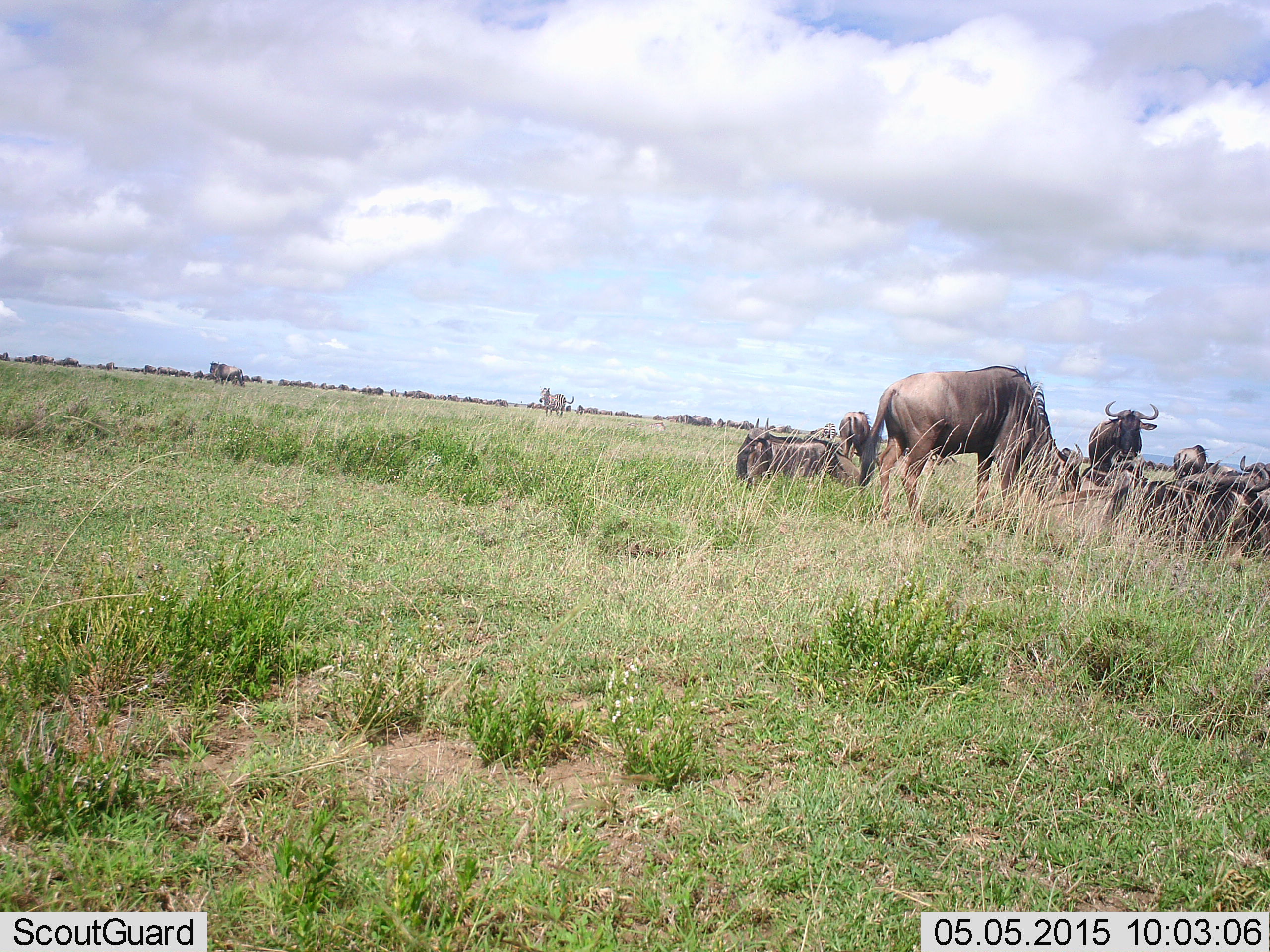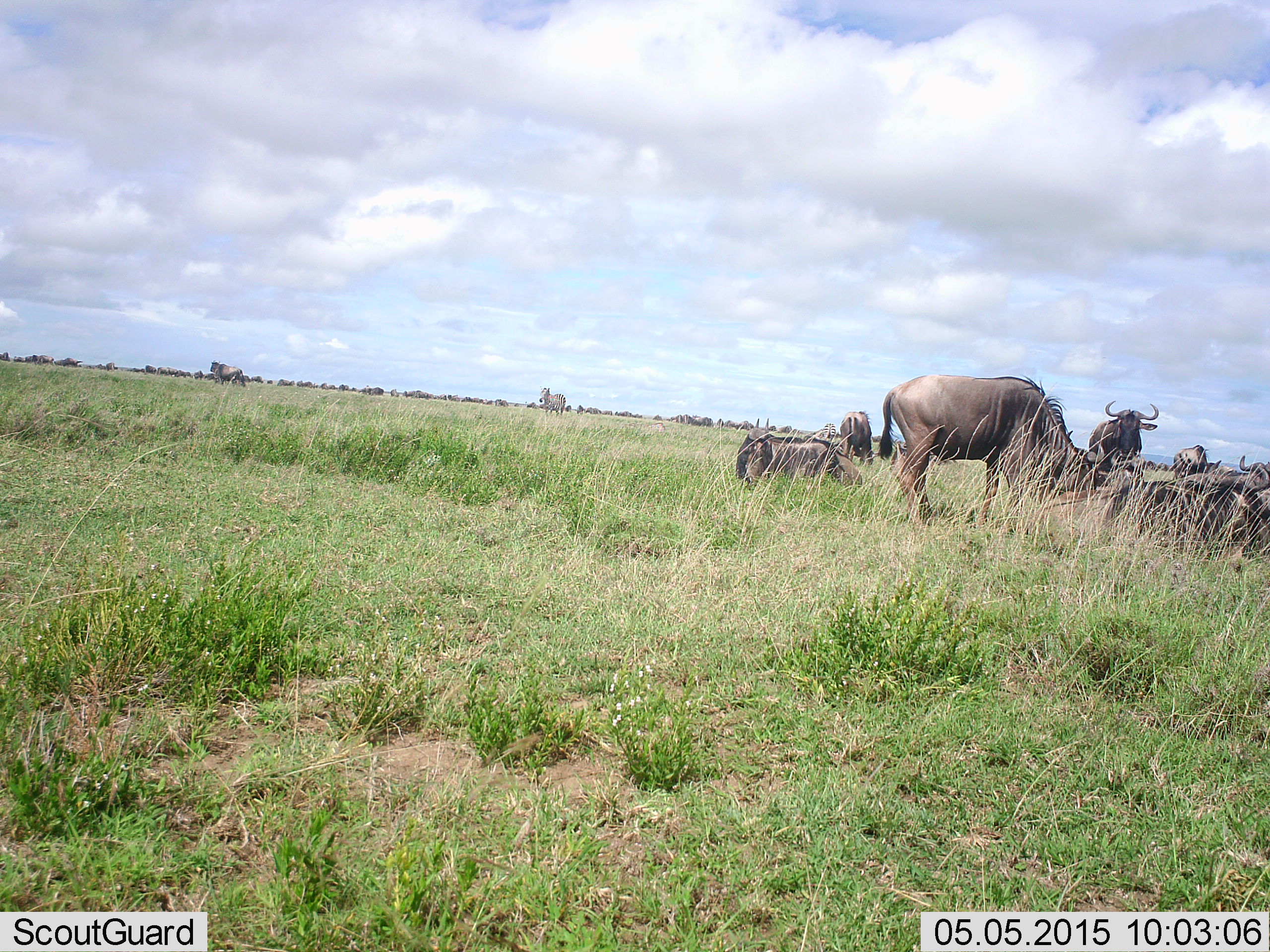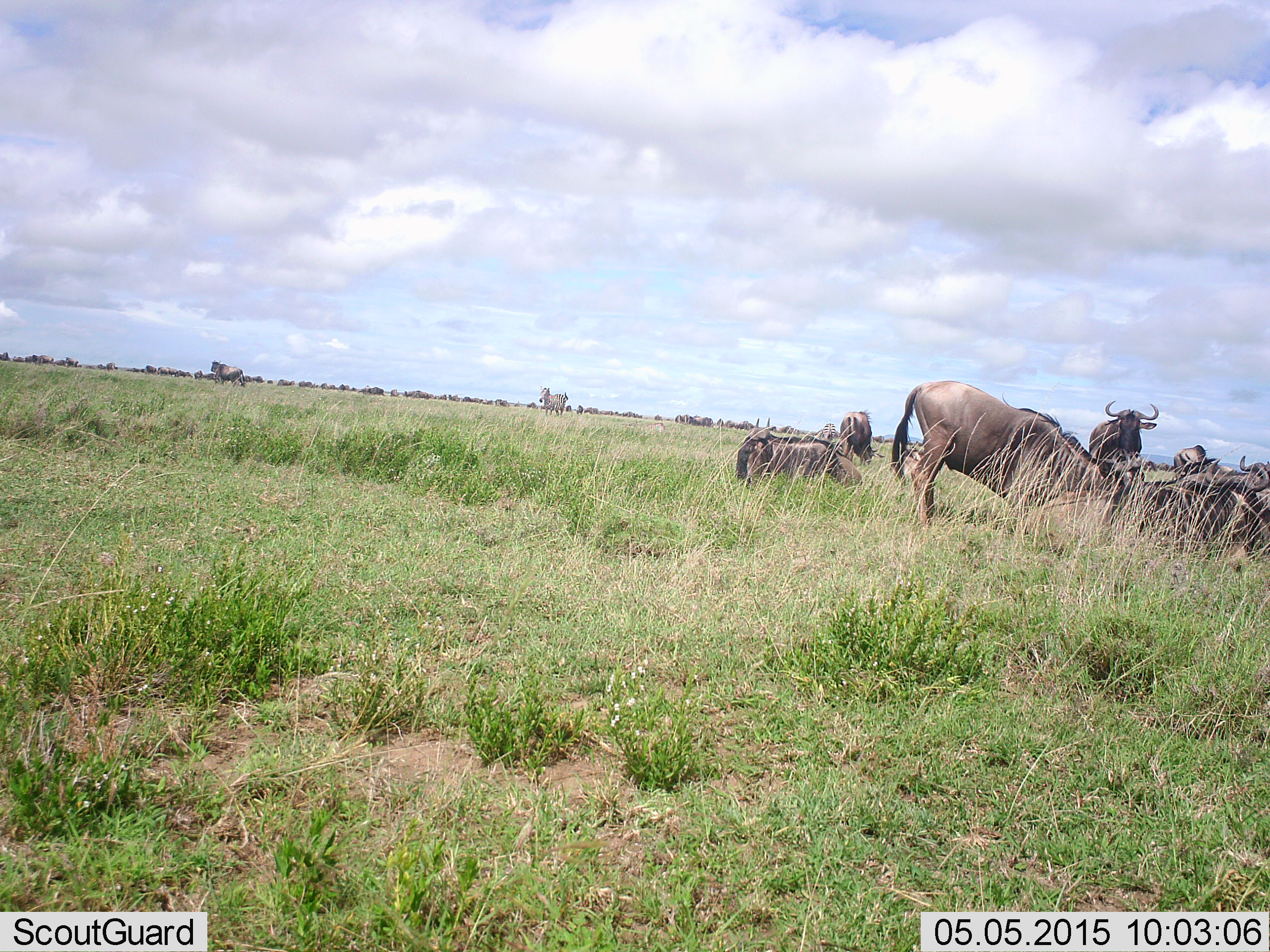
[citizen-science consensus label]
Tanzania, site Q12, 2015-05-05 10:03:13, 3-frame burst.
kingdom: Animalia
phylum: Chordata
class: Mammalia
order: Artiodactyla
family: Bovidae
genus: Connochaetes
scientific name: Connochaetes taurinus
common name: blue wildebeest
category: wildebeest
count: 8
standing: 90%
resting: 80%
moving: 0%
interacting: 10%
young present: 0%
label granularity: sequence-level